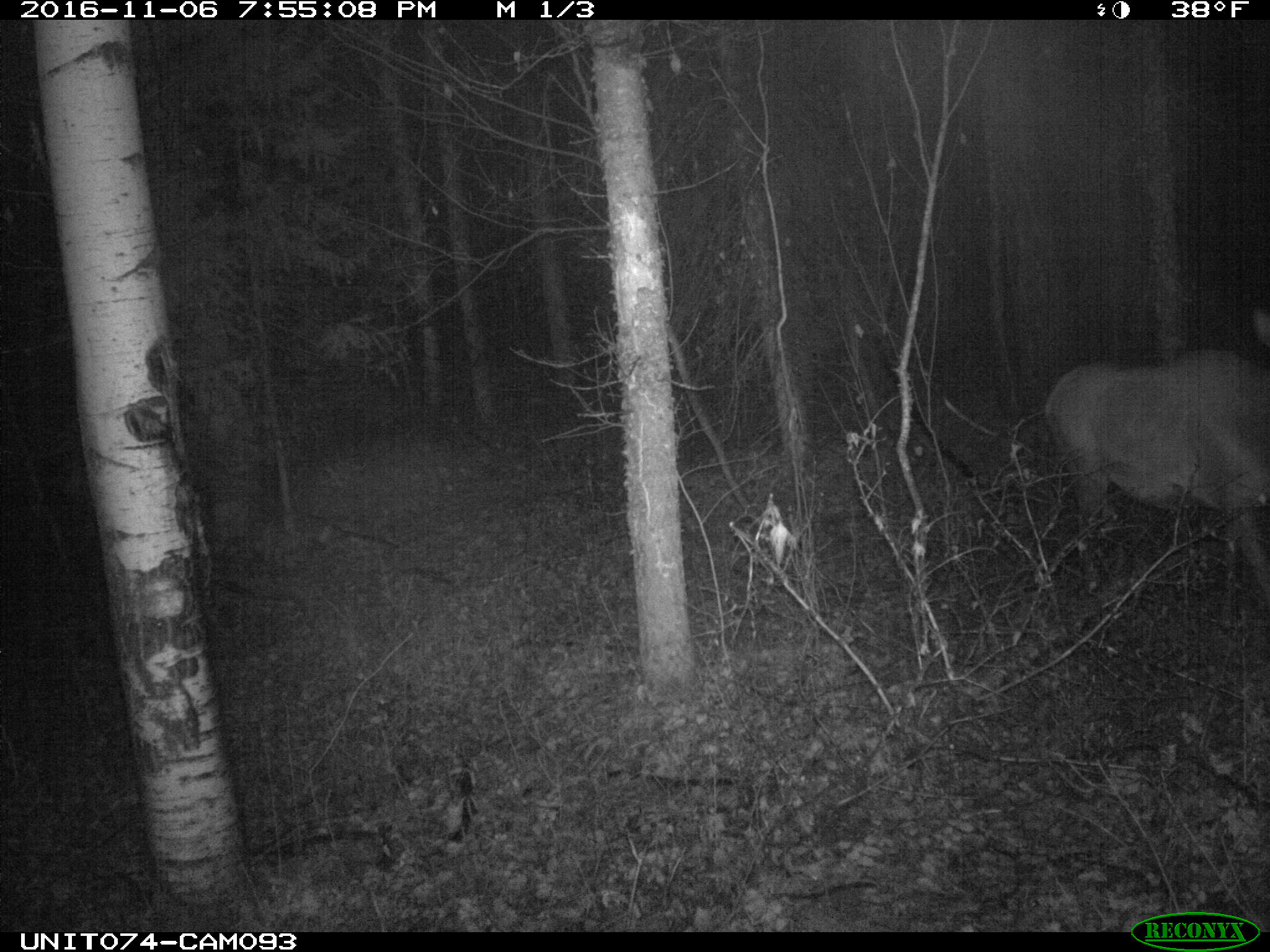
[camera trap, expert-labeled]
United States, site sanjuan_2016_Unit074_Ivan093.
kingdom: Animalia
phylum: Chordata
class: Mammalia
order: Artiodactyla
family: Cervidae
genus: Cervus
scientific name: Cervus elaphus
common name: red deer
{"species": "Cervus elaphus (red deer)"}